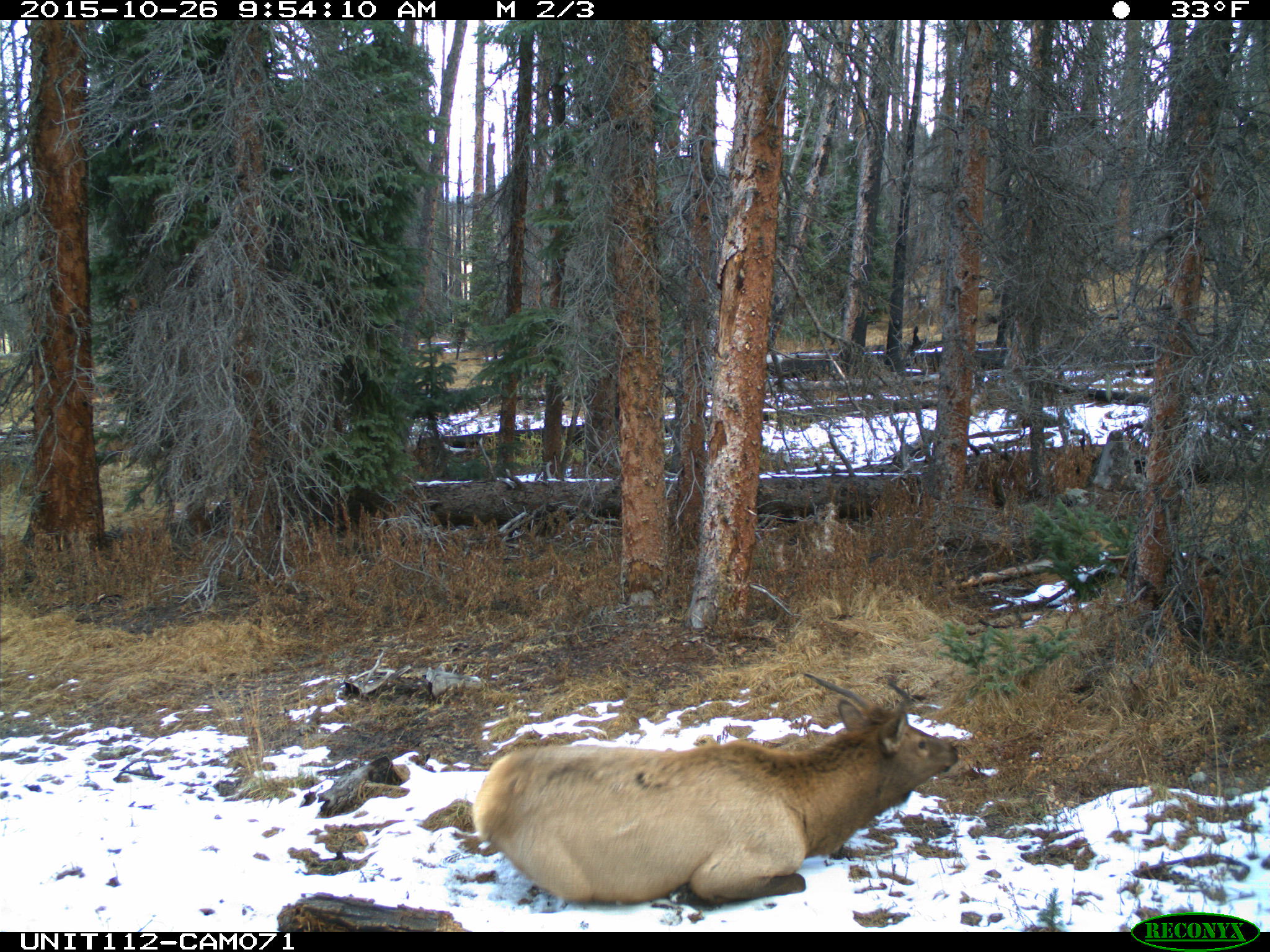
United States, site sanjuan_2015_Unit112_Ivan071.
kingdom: Animalia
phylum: Chordata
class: Mammalia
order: Artiodactyla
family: Cervidae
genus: Cervus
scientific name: Cervus elaphus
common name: red deer